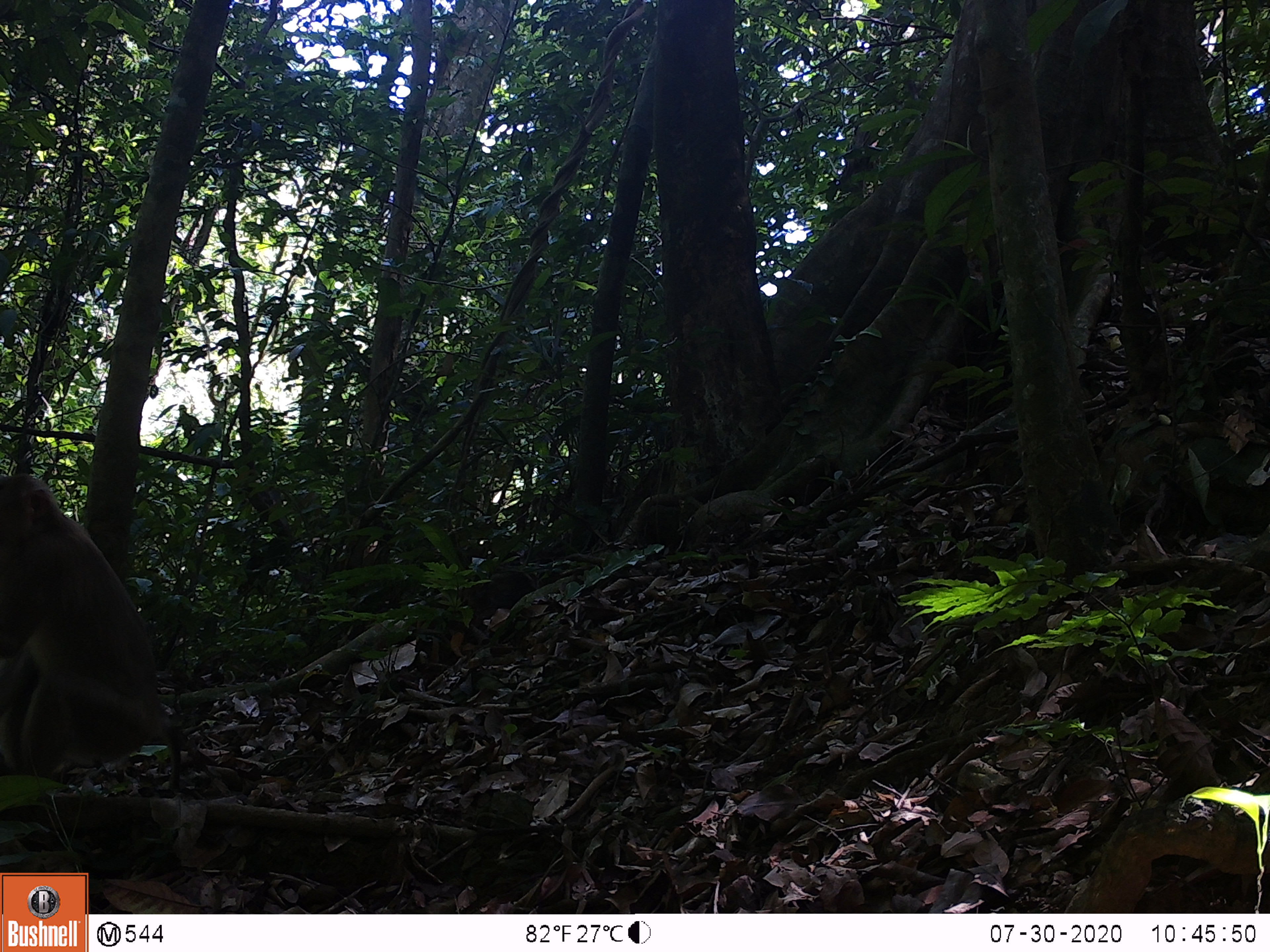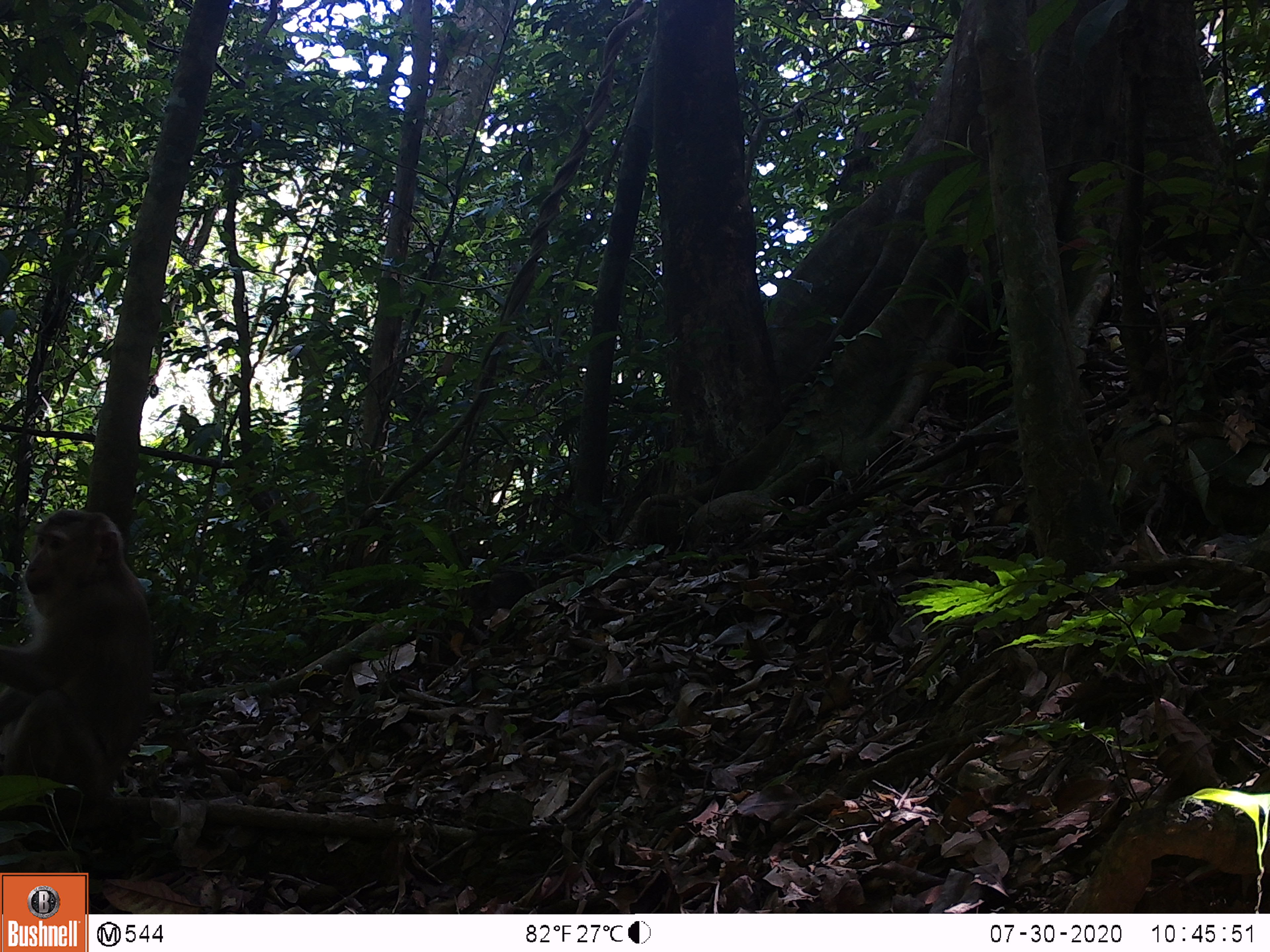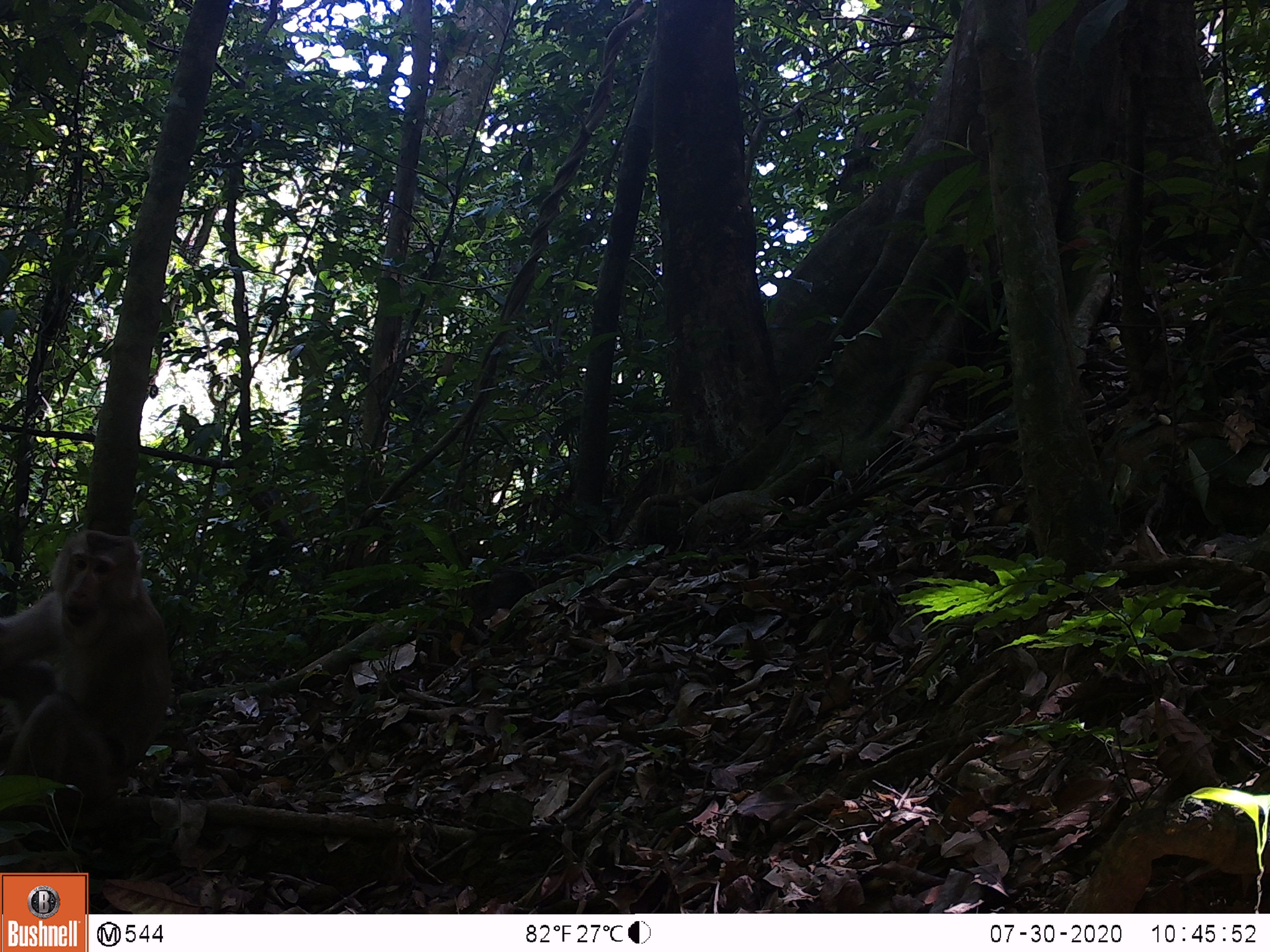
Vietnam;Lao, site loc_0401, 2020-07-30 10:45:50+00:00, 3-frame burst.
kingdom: Animalia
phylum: Chordata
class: Mammalia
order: Primates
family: Cercopithecidae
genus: Macaca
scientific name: Macaca nemestrina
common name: pig-tailed macaque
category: pig tailed macaque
Pig tailed macaque (pig-tailed macaque) (Macaca nemestrina). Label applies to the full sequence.